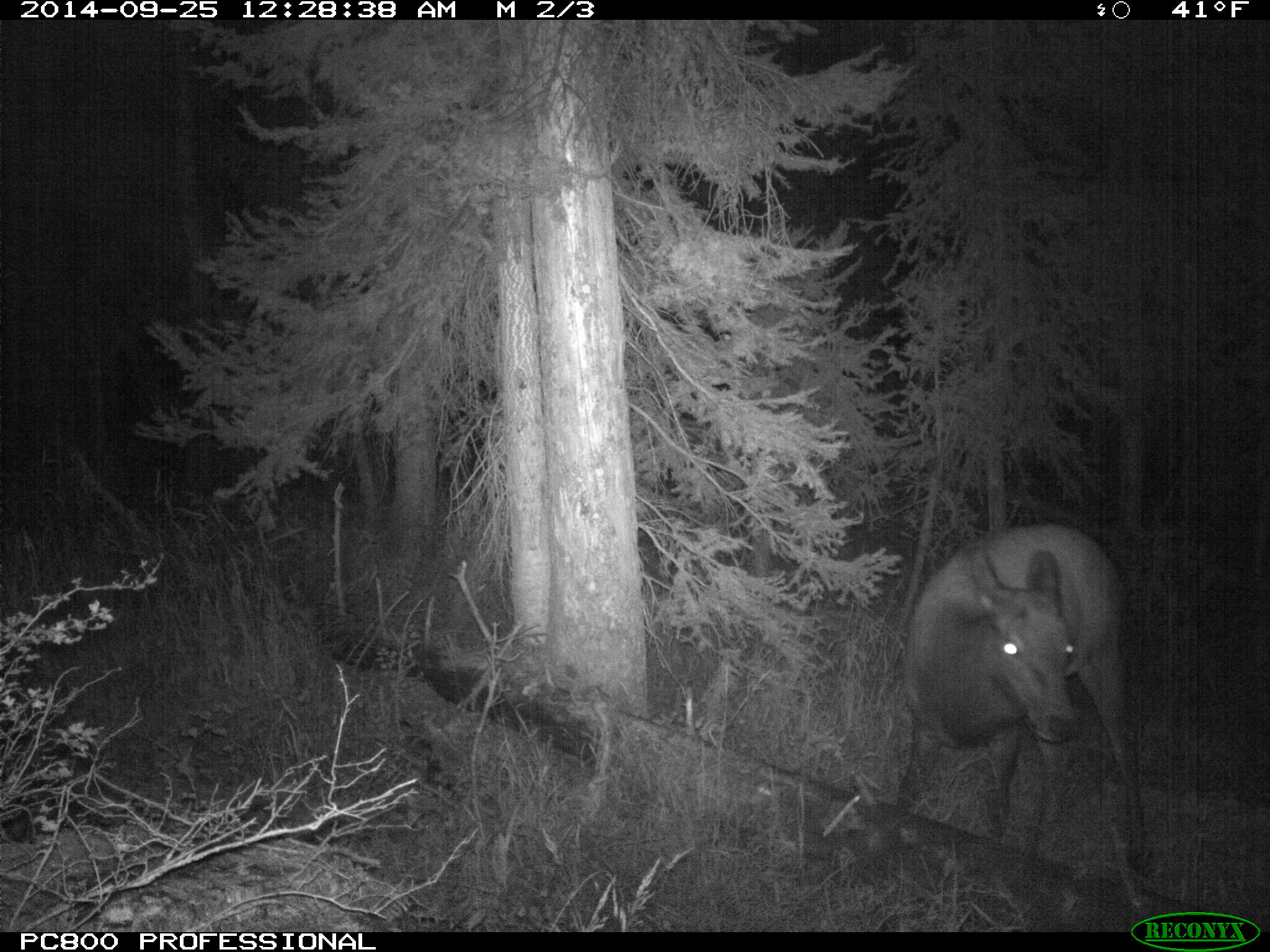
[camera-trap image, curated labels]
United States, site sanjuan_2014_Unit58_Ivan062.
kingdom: Animalia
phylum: Chordata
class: Mammalia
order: Artiodactyla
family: Cervidae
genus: Cervus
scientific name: Cervus elaphus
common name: red deer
Cervus elaphus (red deer).